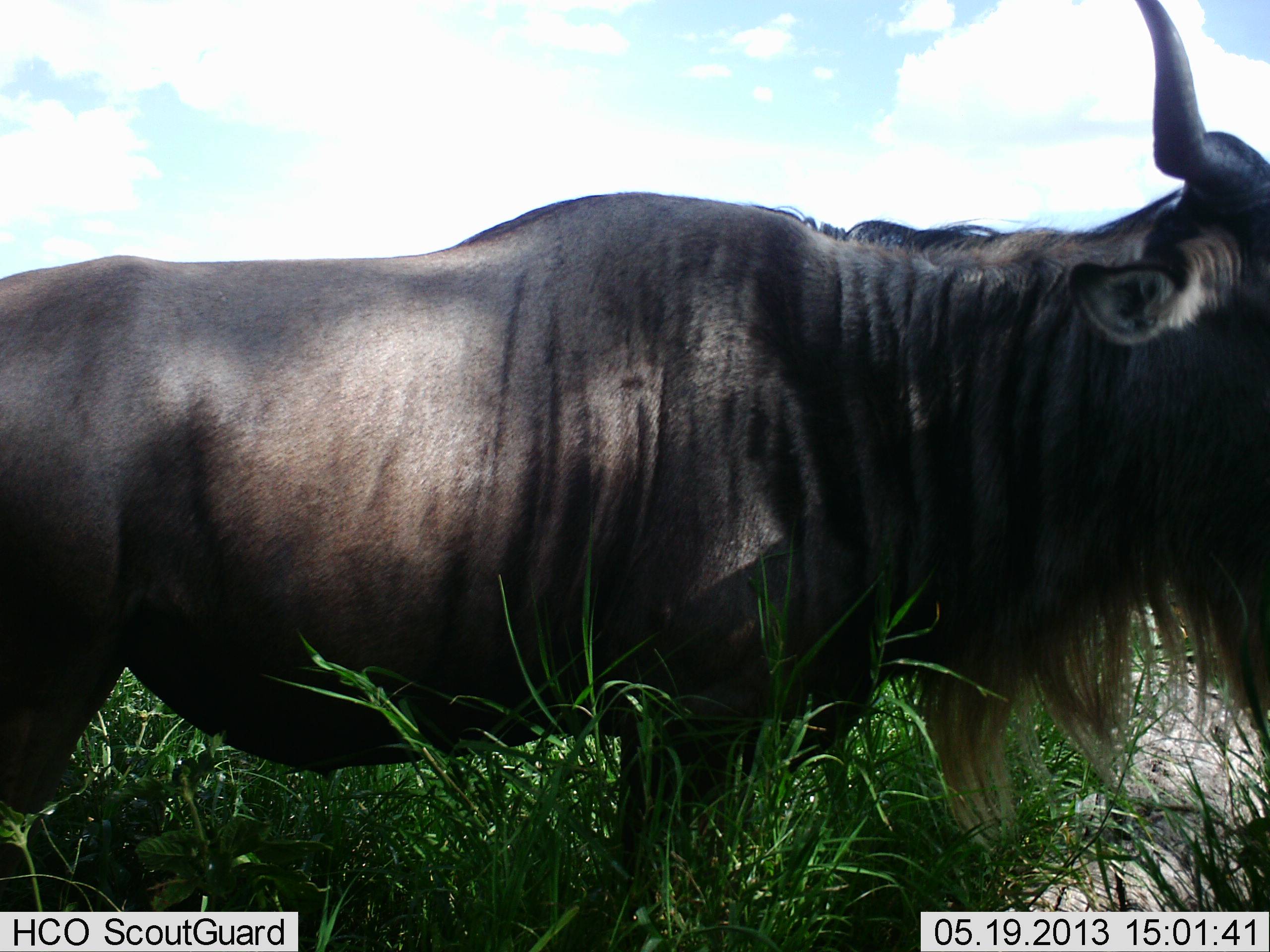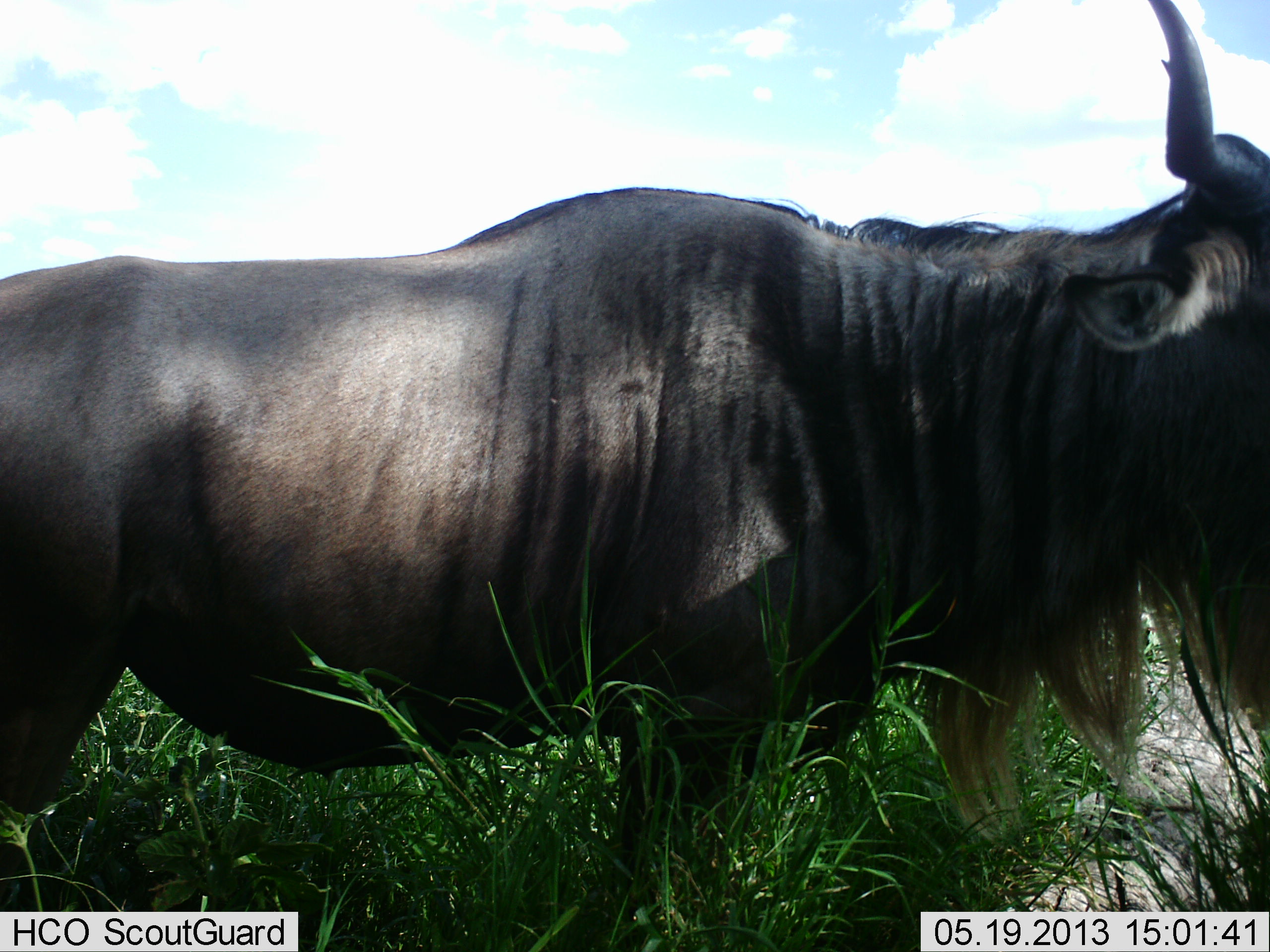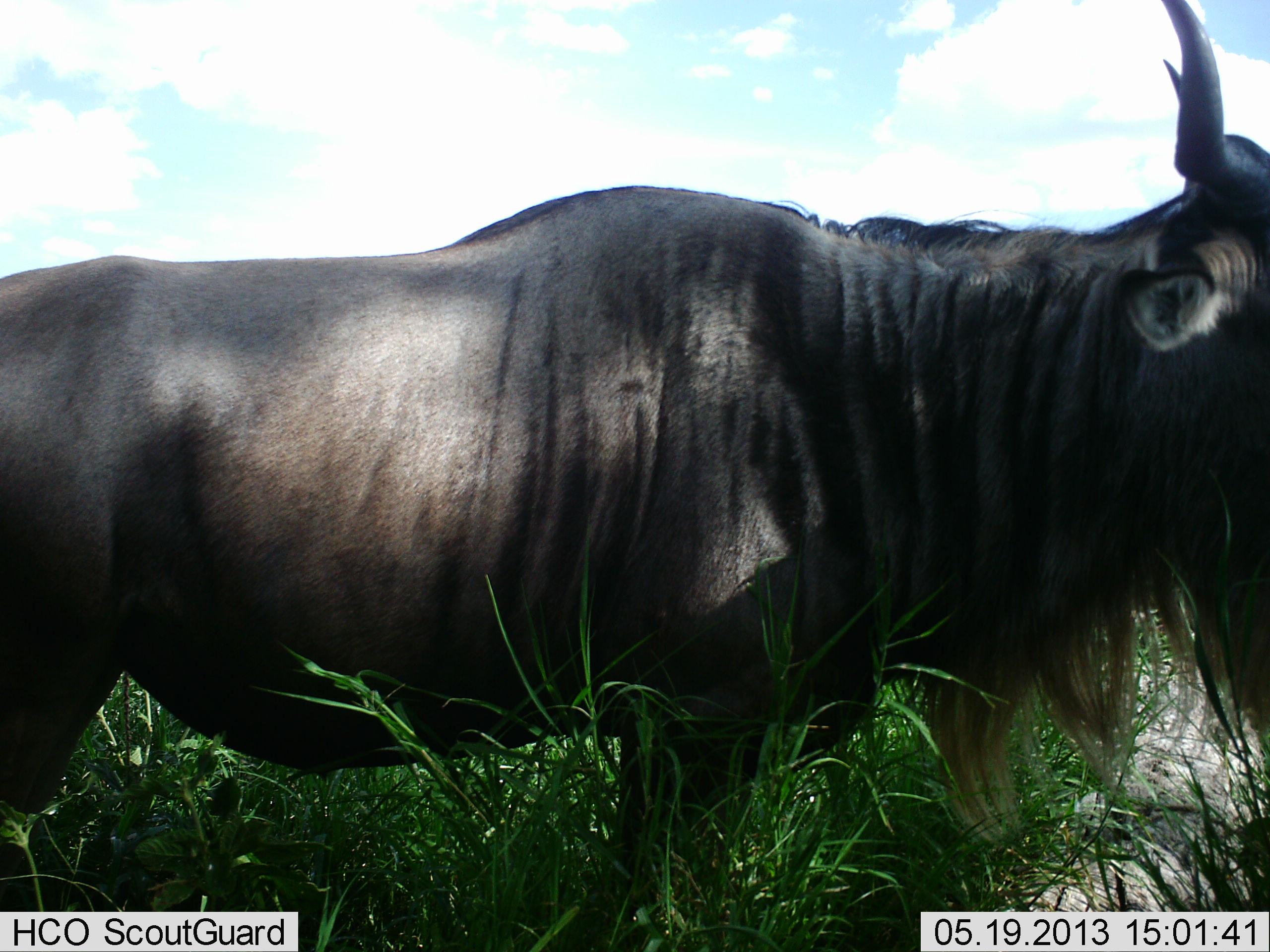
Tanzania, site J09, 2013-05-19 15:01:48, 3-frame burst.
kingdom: Animalia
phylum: Chordata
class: Mammalia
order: Artiodactyla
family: Bovidae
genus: Connochaetes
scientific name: Connochaetes taurinus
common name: blue wildebeest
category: wildebeest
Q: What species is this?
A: Wildebeest (blue wildebeest) (Connochaetes taurinus).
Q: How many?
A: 1.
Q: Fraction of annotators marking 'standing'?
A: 100%.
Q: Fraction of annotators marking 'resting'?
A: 0%.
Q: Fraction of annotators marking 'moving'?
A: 0%.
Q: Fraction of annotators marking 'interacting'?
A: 0%.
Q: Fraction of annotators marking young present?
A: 0%.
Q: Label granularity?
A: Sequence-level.